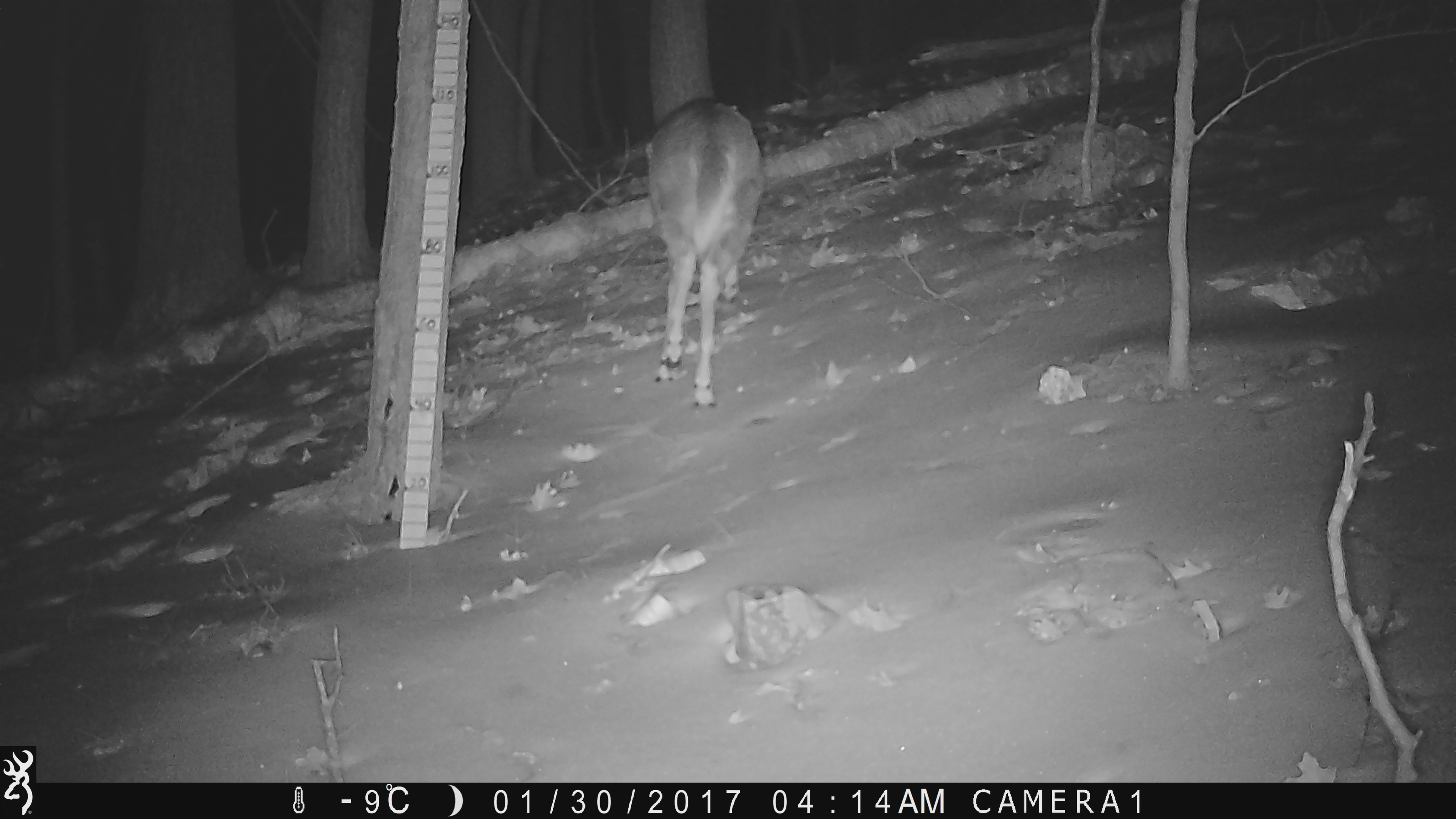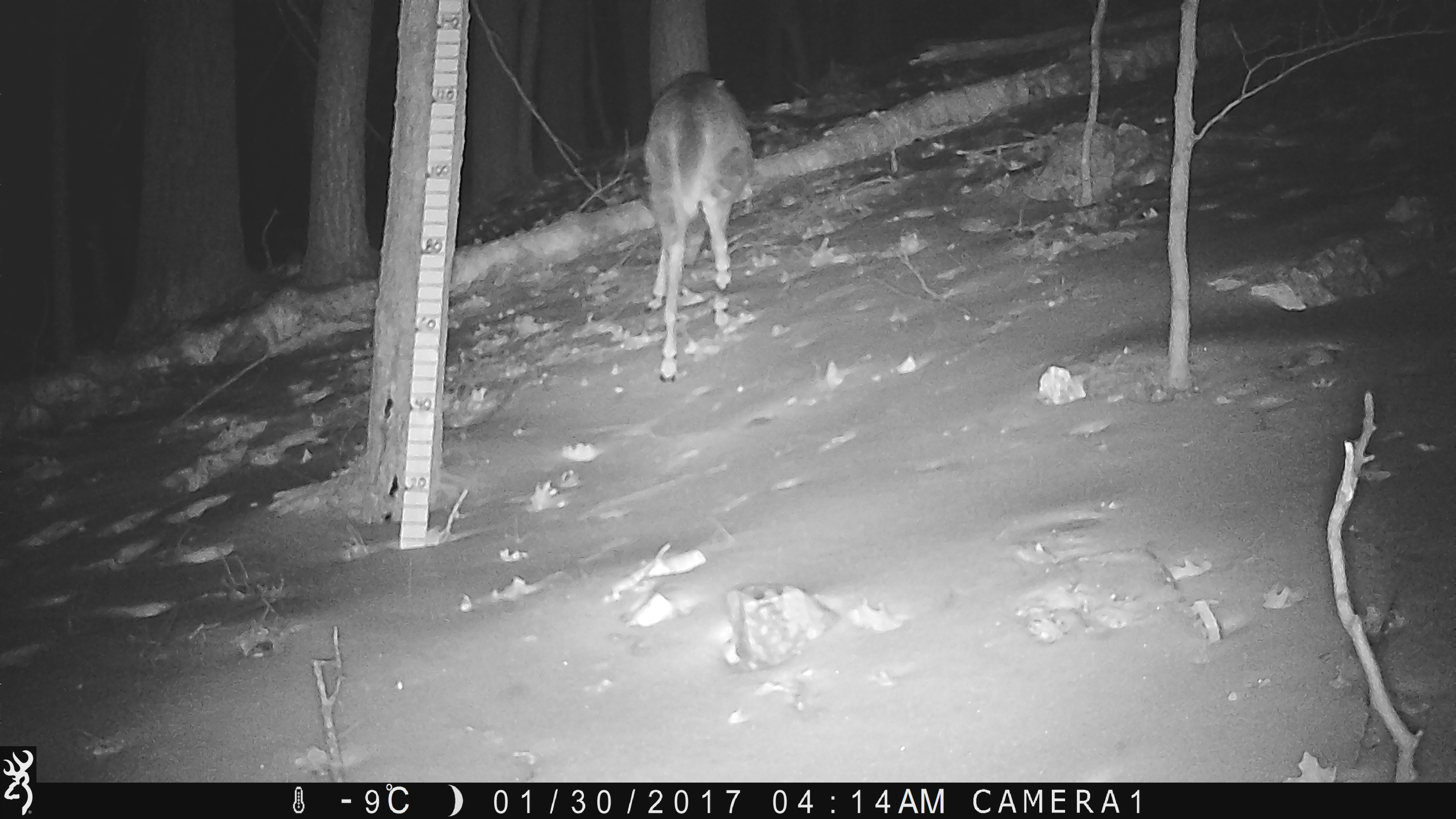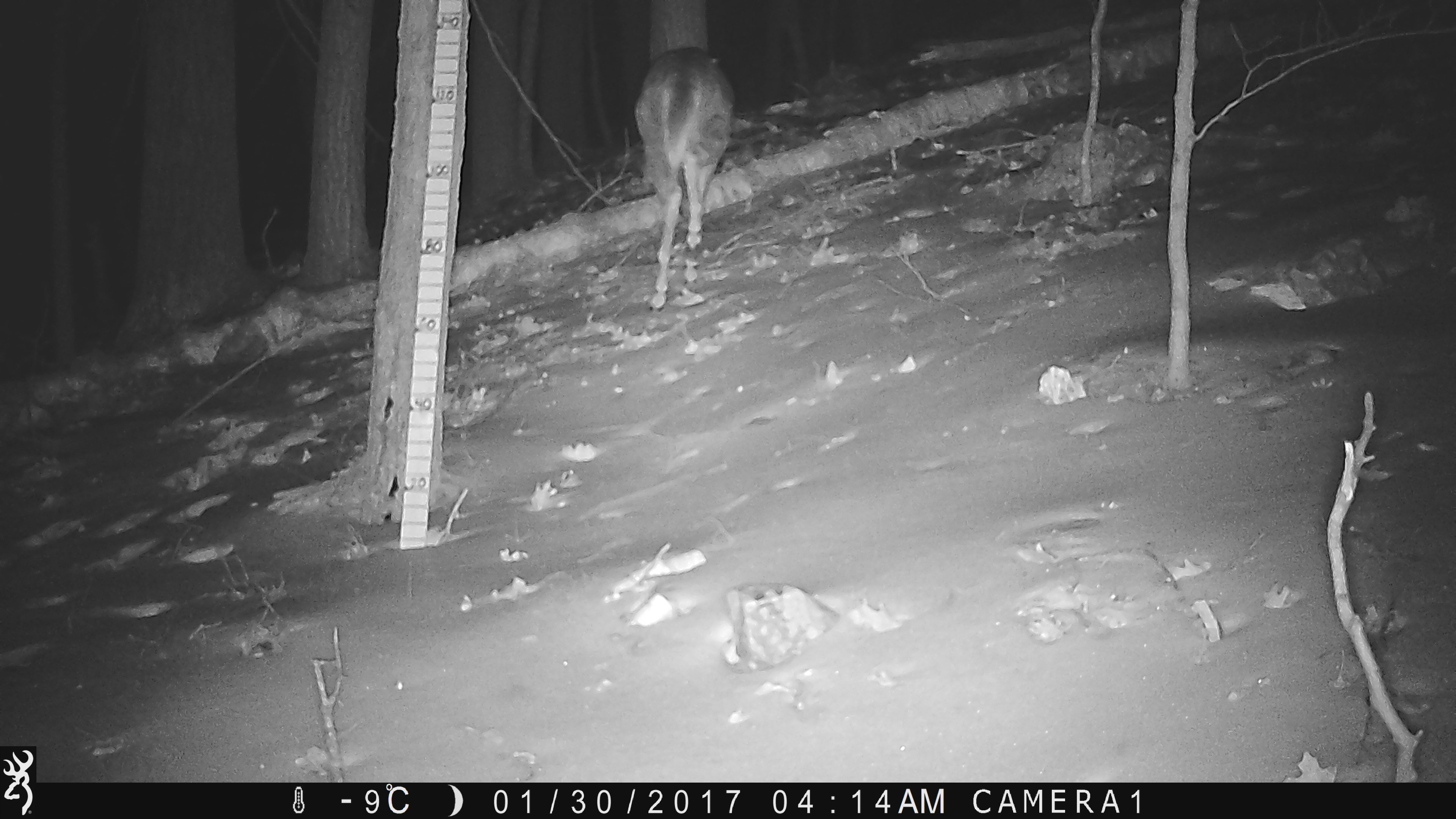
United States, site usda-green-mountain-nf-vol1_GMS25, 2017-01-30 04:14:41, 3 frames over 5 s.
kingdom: Animalia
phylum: Chordata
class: Mammalia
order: Artiodactyla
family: Cervidae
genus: Odocoileus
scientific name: Odocoileus virginianus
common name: white-tailed deer